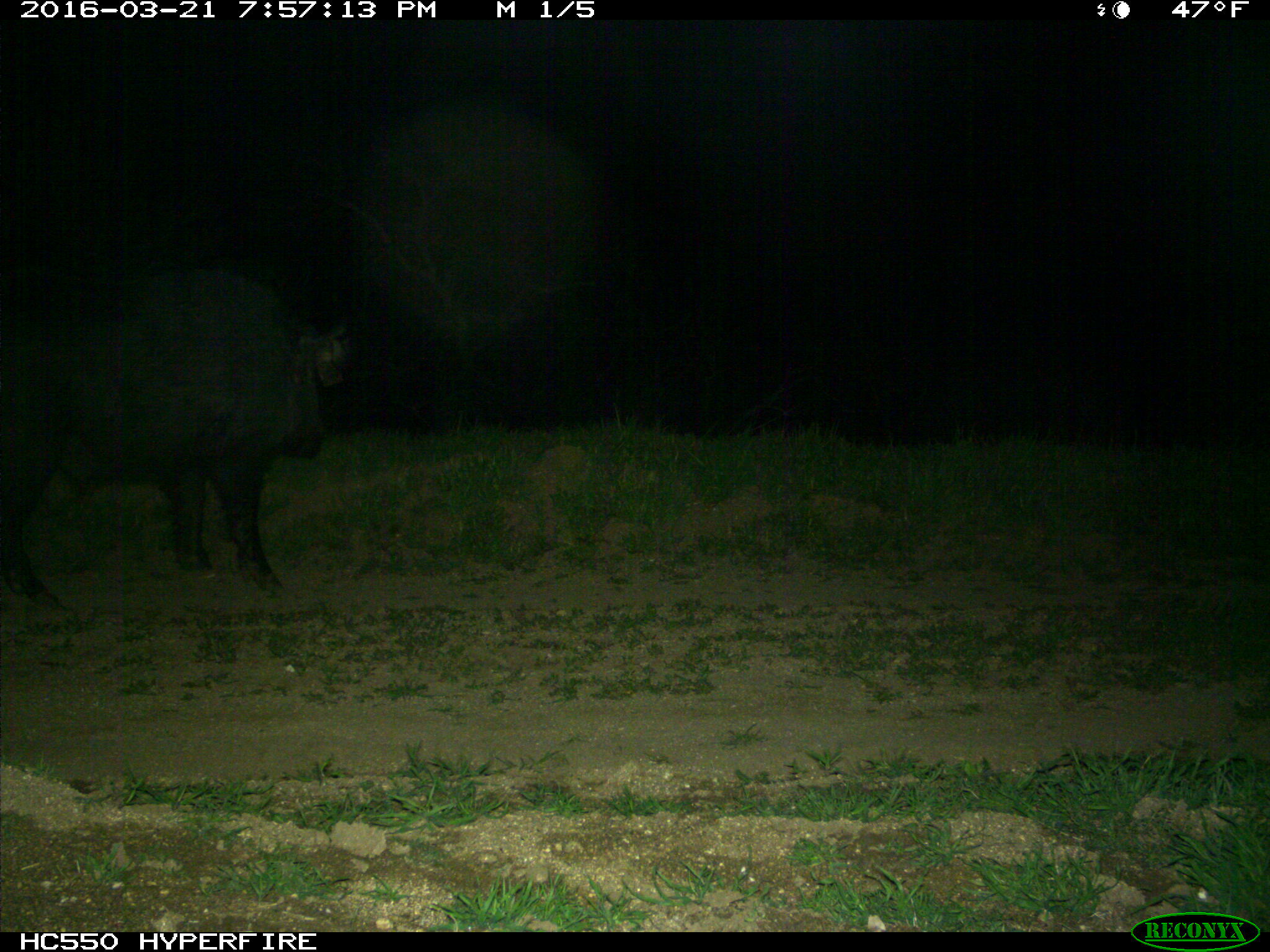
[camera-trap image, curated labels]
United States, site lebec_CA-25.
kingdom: Animalia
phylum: Chordata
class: Mammalia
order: Artiodactyla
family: Suidae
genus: Sus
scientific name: Sus scrofa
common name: wild boar